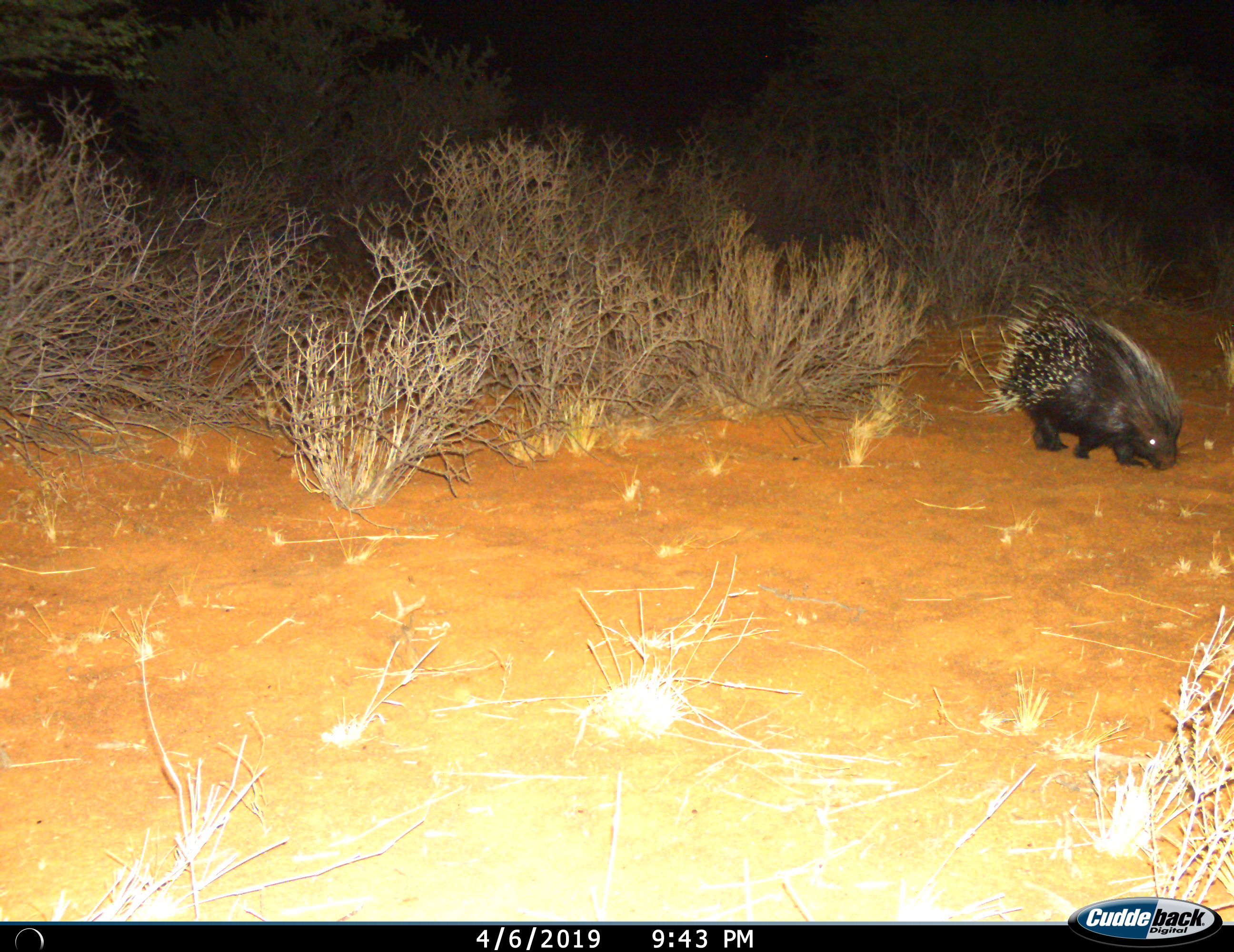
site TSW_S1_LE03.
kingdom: Animalia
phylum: Chordata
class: Mammalia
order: Rodentia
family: Hystricidae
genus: Hystrix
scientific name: Hystrix cristata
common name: crested porcupine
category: porcupine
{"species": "porcupine (crested porcupine) (Hystrix cristata)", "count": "1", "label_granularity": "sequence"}